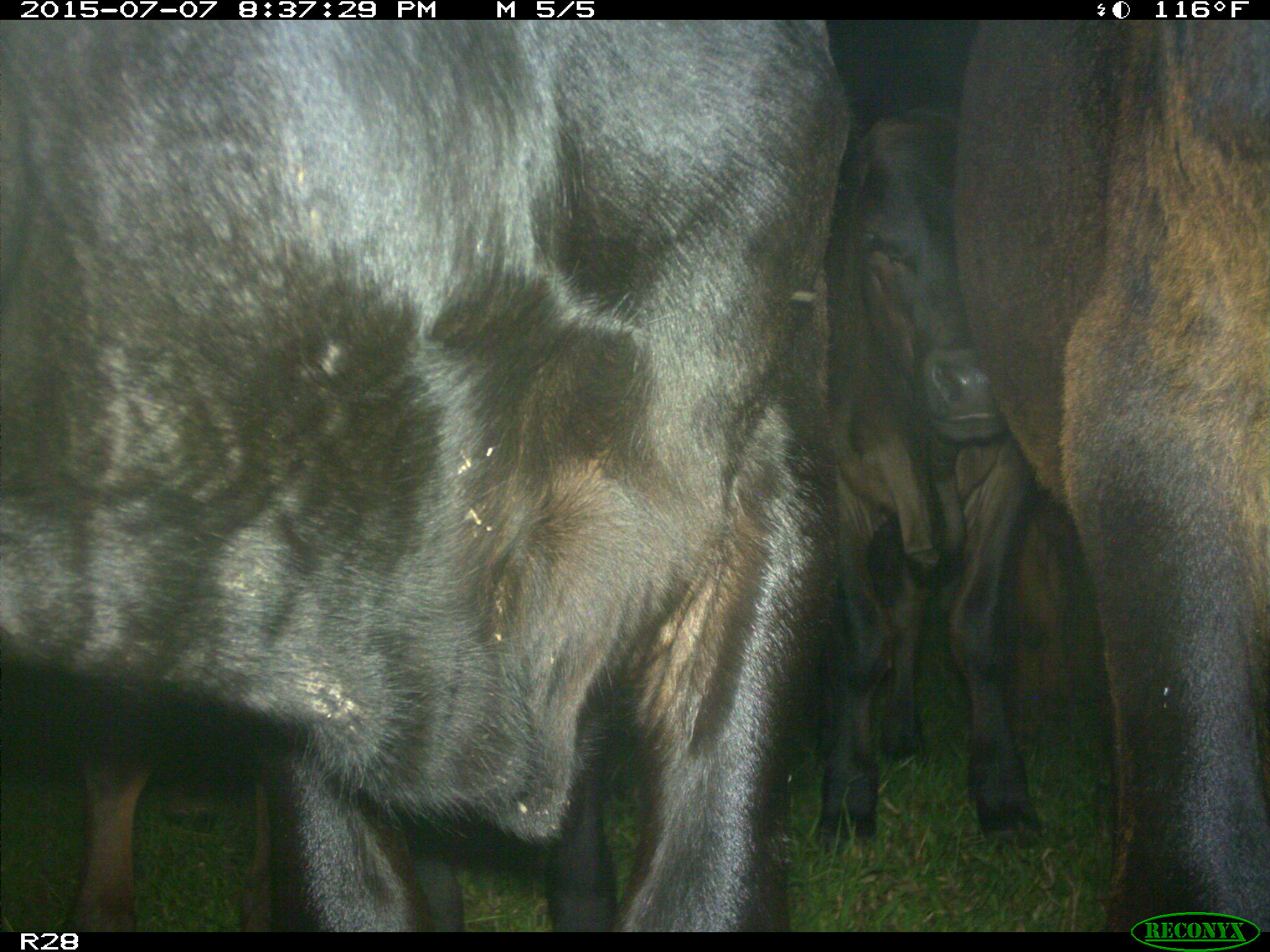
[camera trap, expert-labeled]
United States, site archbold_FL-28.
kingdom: Animalia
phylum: Chordata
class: Mammalia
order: Artiodactyla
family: Bovidae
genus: Bos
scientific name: Bos taurus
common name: domestic cow